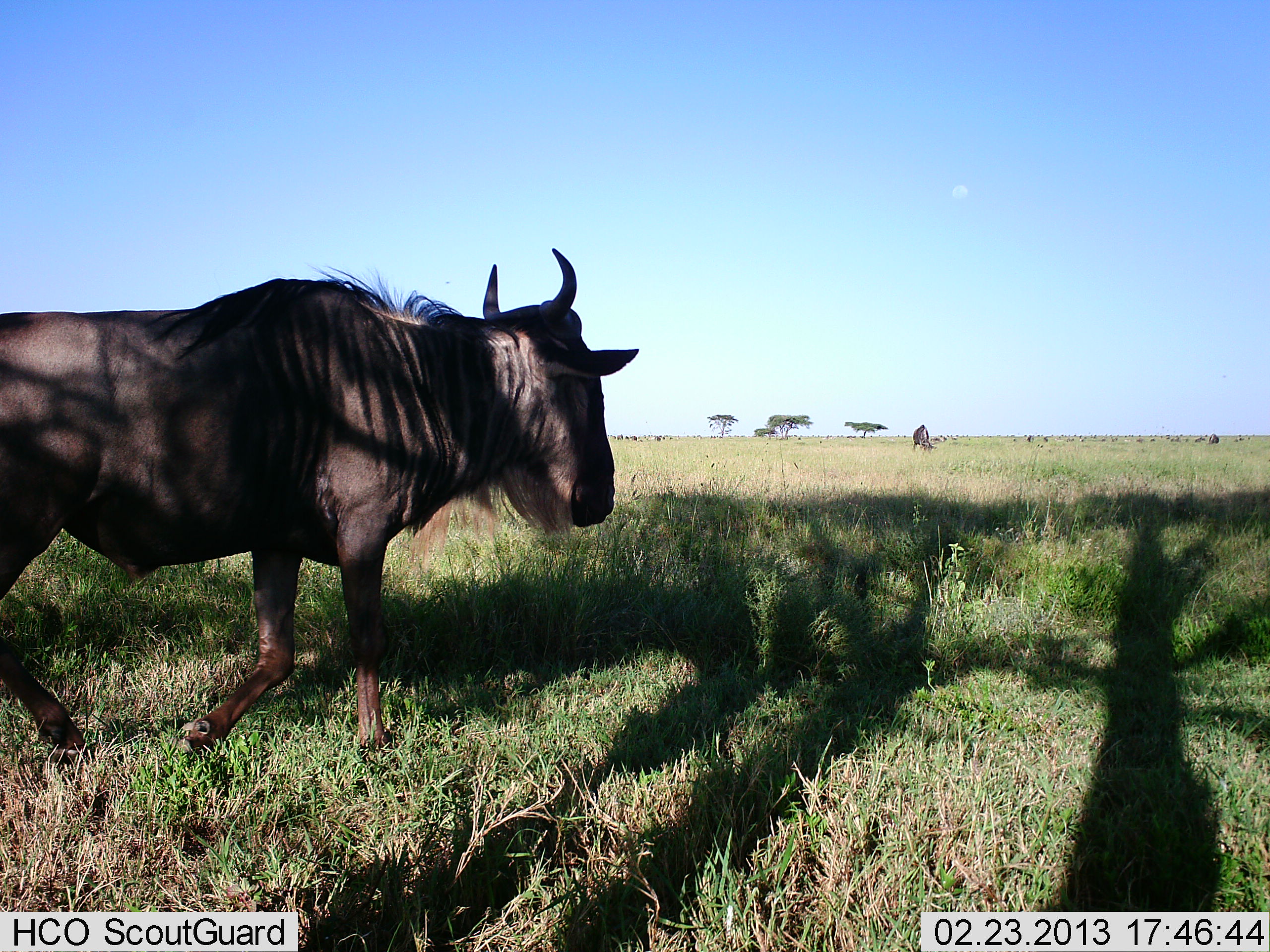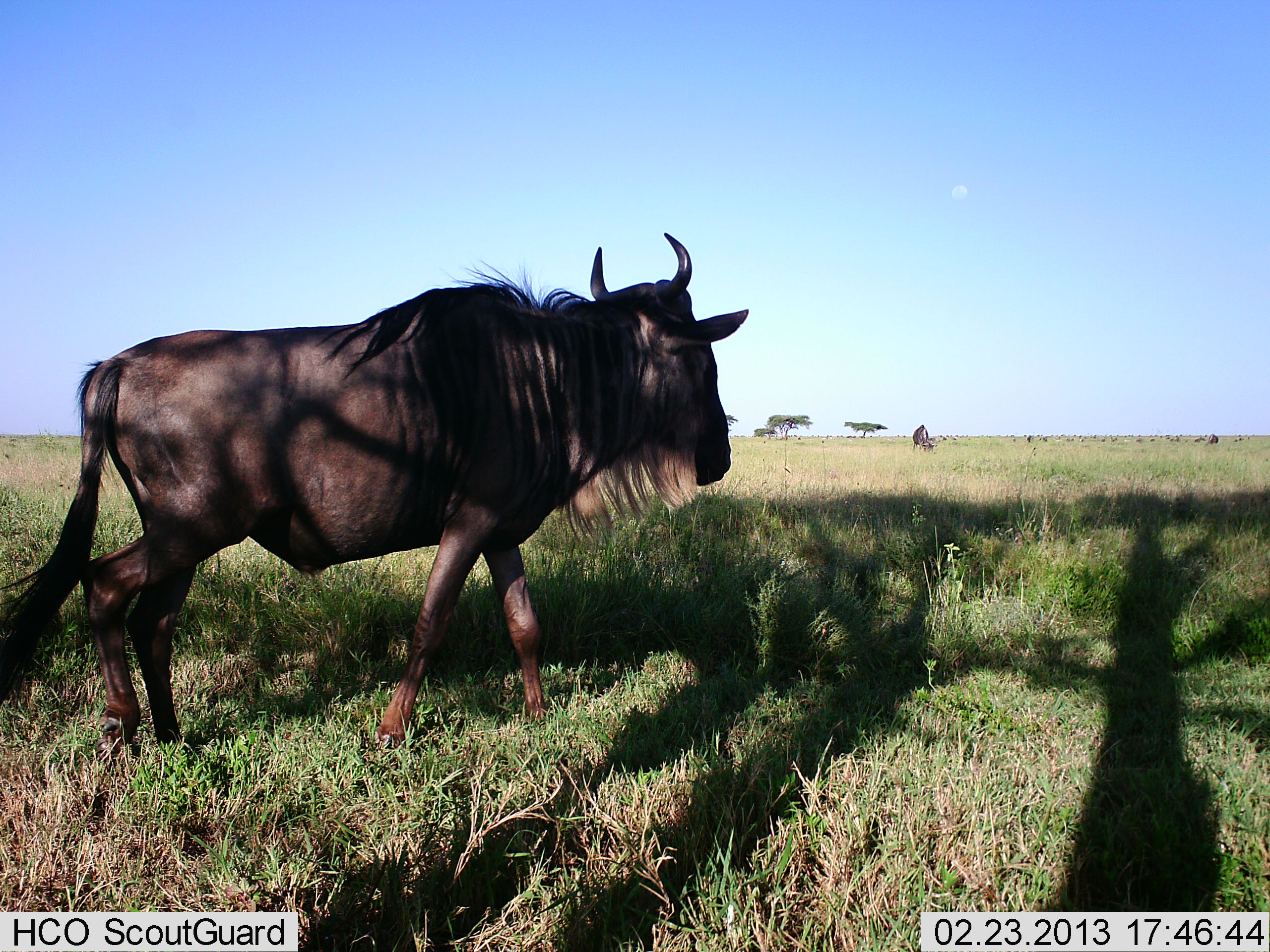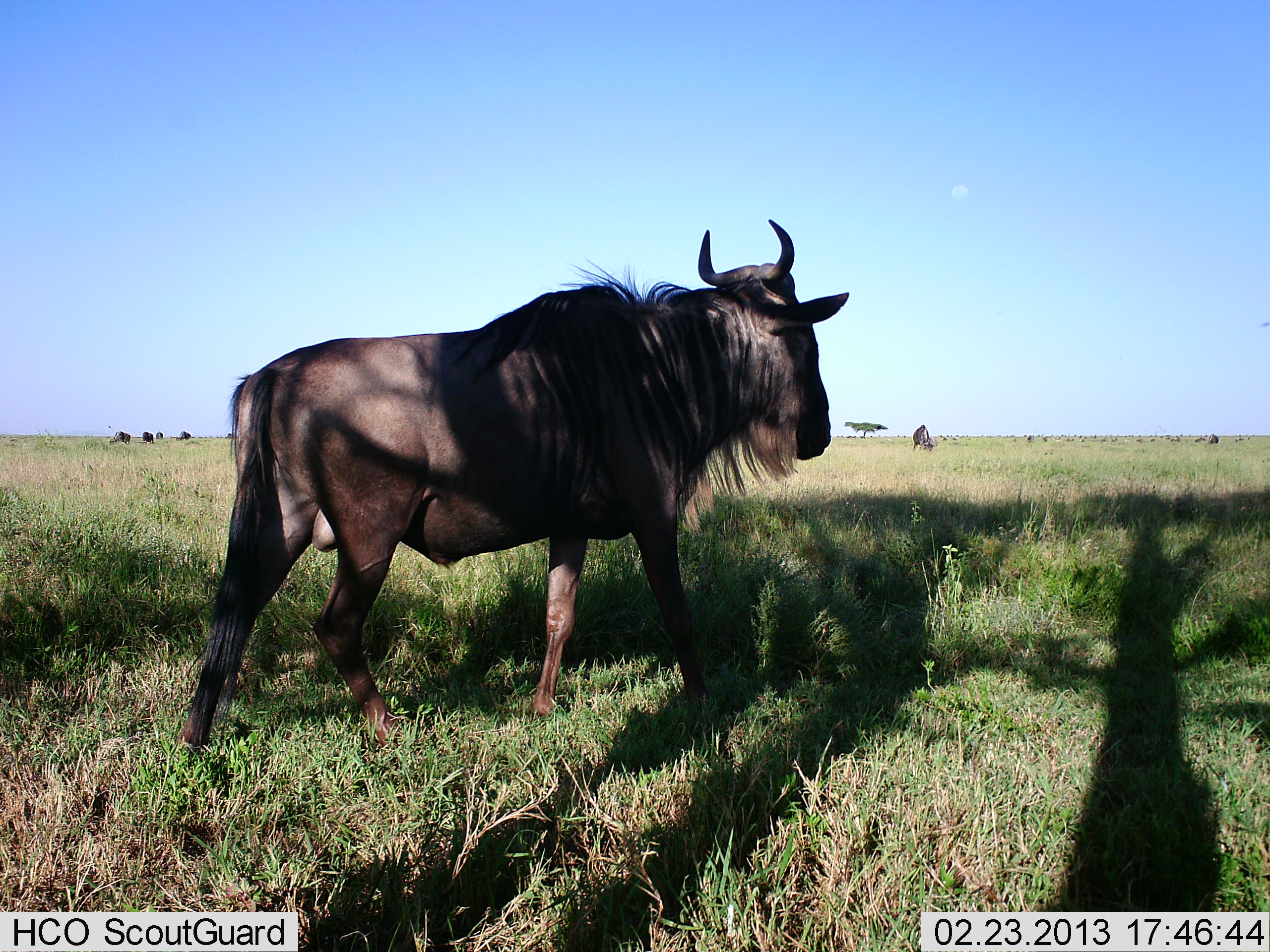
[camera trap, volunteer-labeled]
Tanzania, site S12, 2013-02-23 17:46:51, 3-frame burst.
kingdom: Animalia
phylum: Chordata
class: Mammalia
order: Artiodactyla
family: Bovidae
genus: Connochaetes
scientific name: Connochaetes taurinus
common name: blue wildebeest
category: wildebeest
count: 2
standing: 39%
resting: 0%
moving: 94%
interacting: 0%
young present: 0%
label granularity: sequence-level